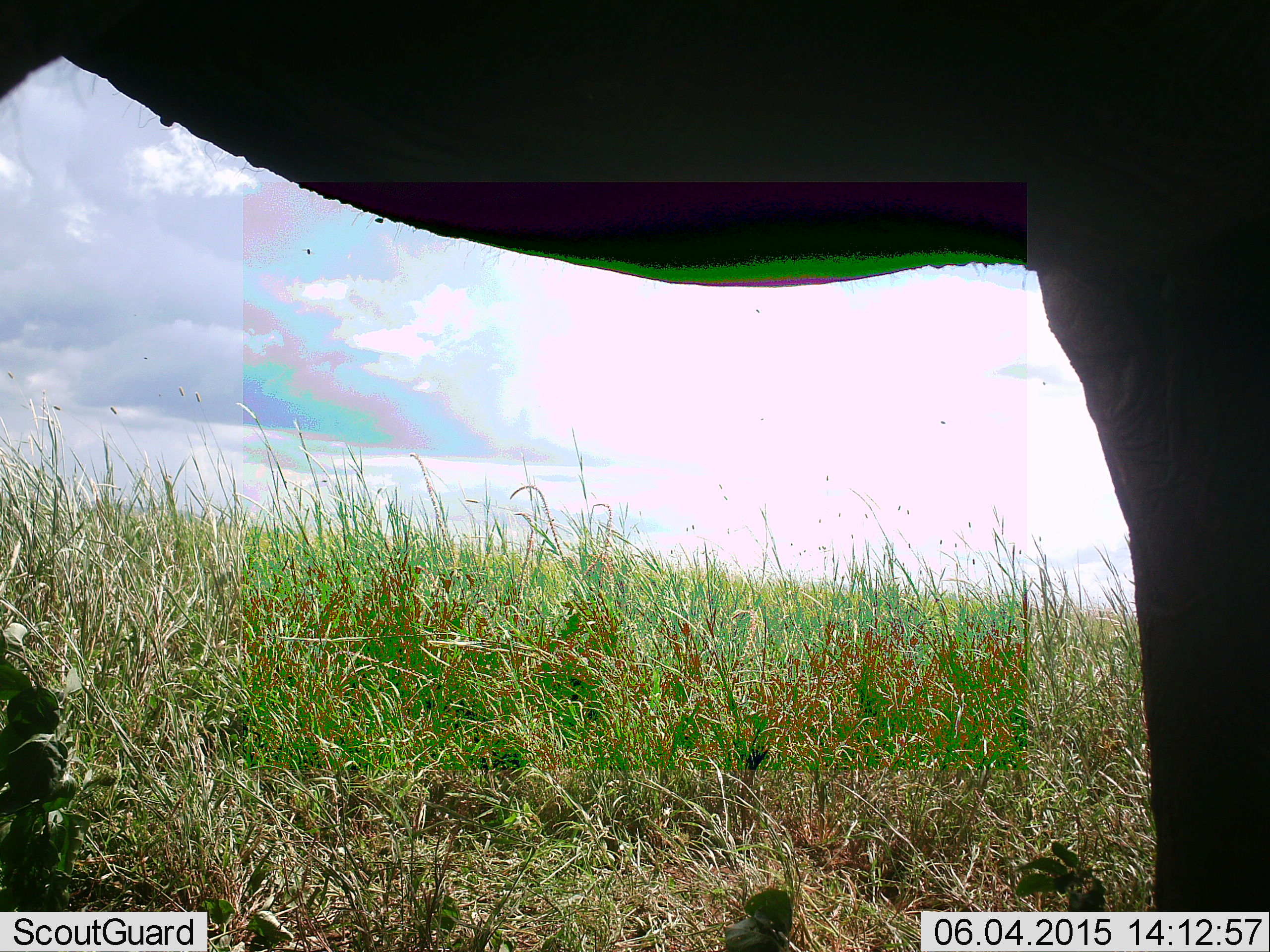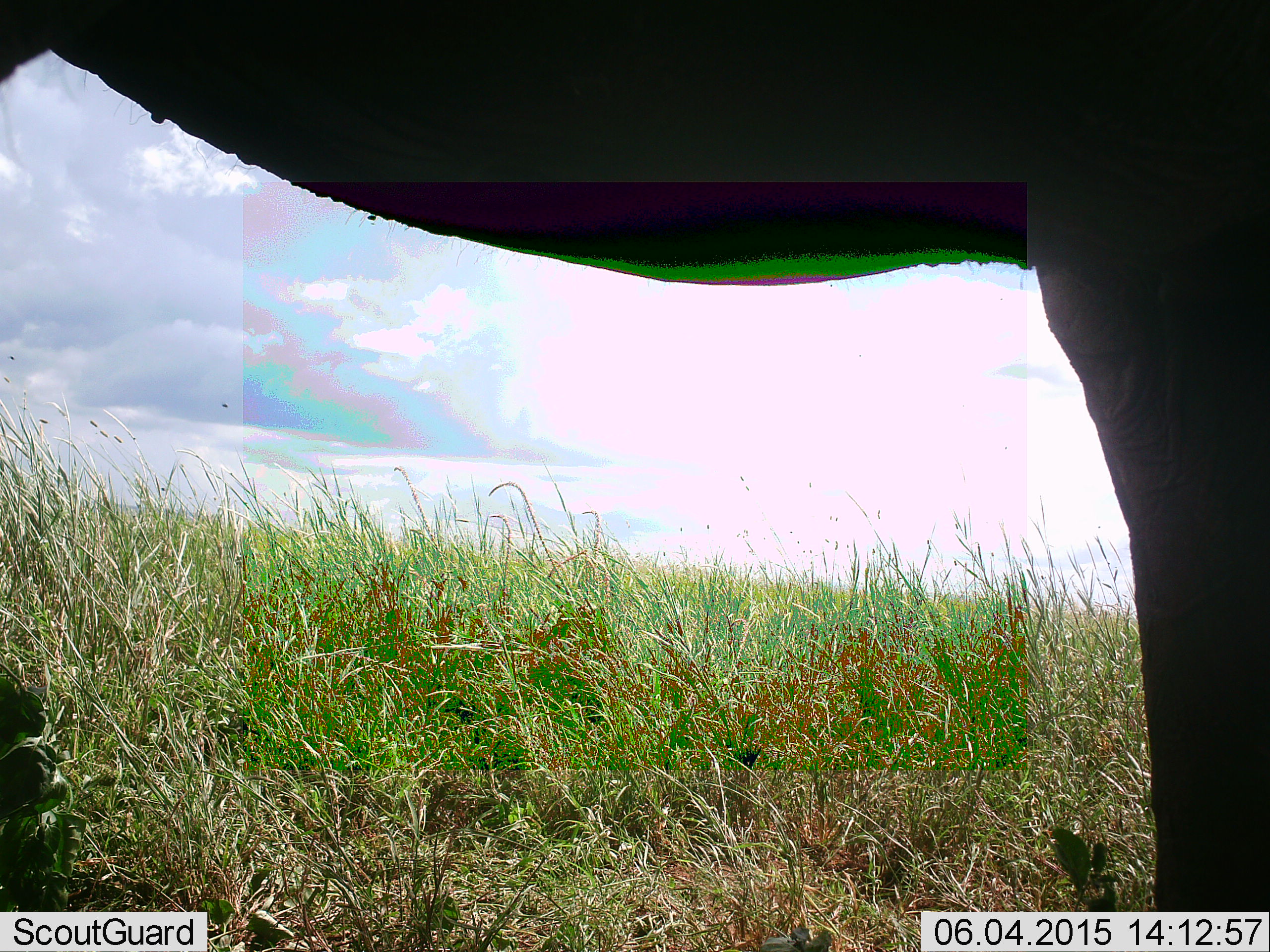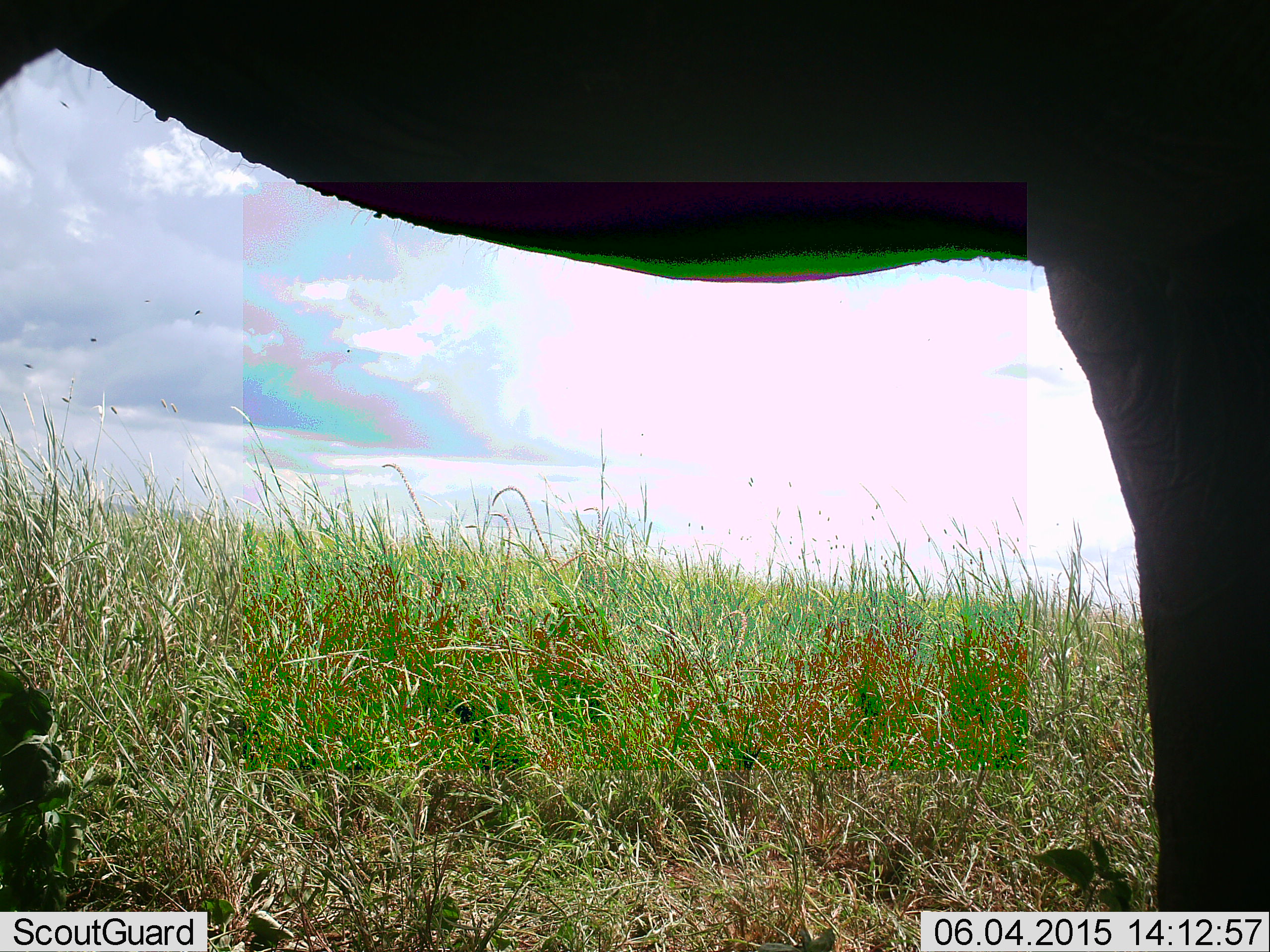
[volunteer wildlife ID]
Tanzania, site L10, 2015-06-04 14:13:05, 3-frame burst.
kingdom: Animalia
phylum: Chordata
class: Mammalia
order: Proboscidea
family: Elephantidae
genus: Loxodonta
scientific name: Loxodonta africana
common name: african bush elephant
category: elephant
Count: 1.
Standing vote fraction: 100%.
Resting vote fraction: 0%.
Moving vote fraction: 0%.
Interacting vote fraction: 0%.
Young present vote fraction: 0%.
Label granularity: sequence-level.